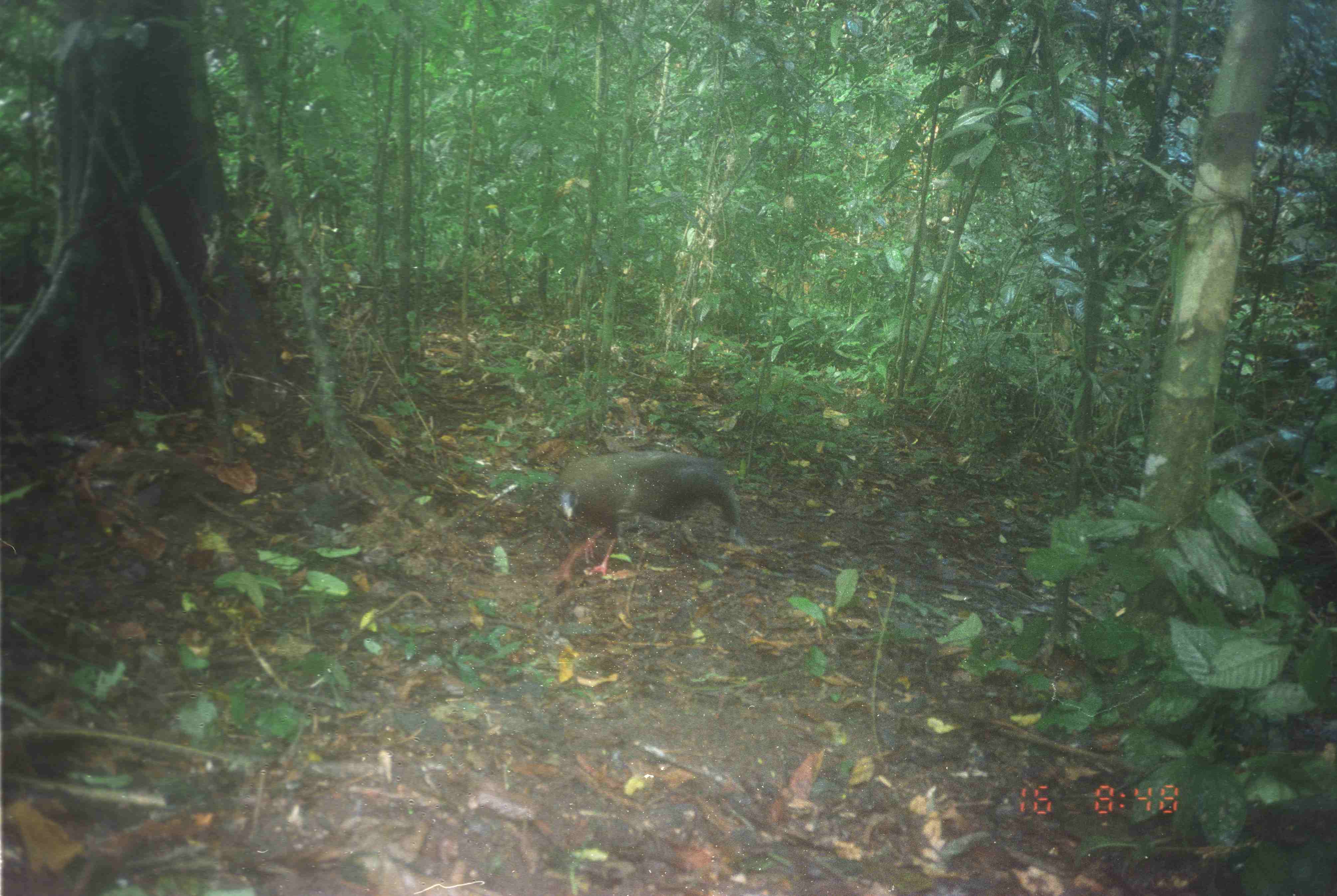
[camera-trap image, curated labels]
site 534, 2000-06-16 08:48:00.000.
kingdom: Animalia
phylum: Chordata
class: Aves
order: Galliformes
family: Phasianidae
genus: Argusianus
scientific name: Argusianus argus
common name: great argus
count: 1